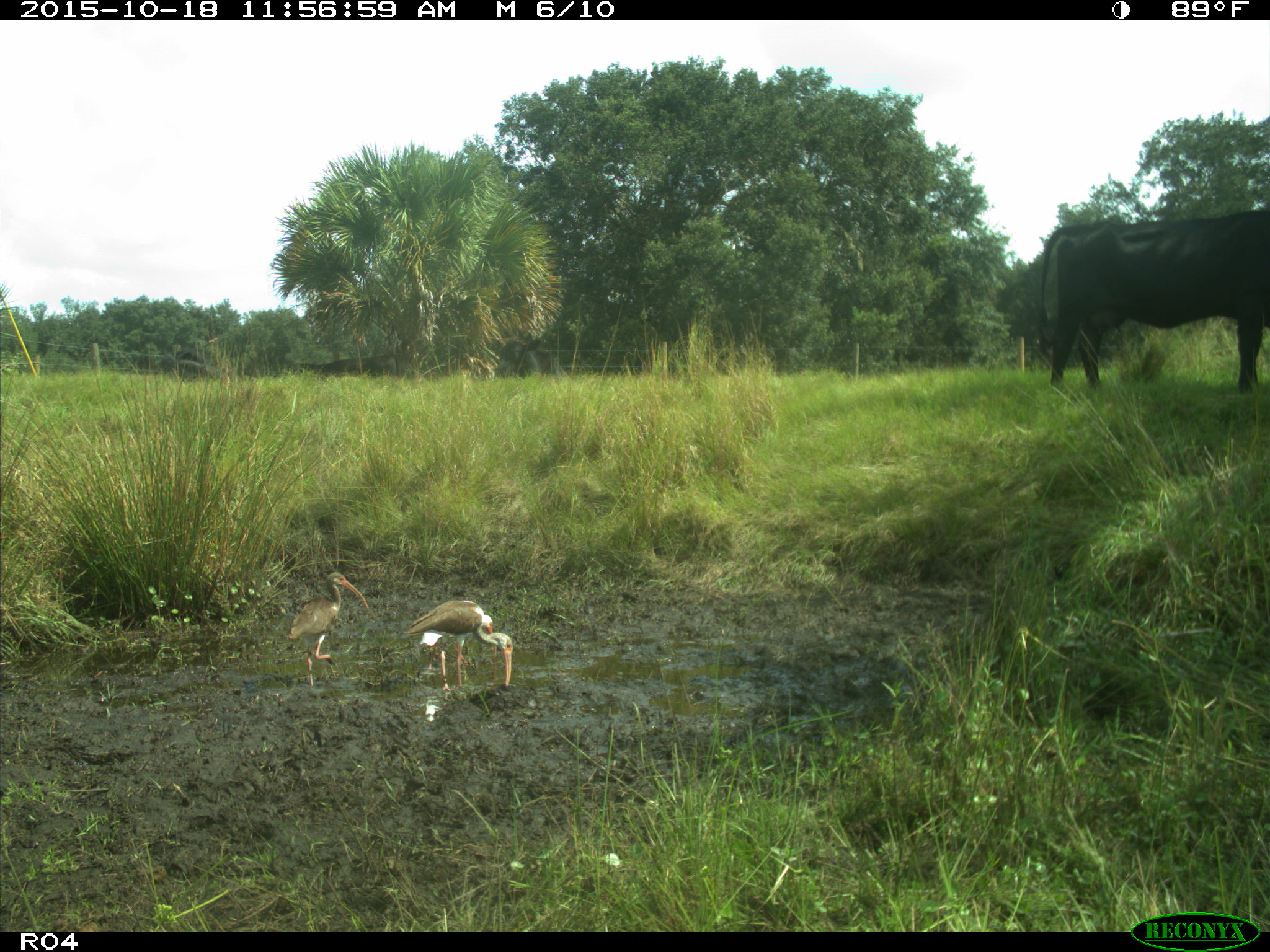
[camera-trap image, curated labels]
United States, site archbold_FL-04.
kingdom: Animalia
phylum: Chordata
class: Mammalia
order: Artiodactyla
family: Bovidae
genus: Bos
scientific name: Bos taurus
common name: domestic cow